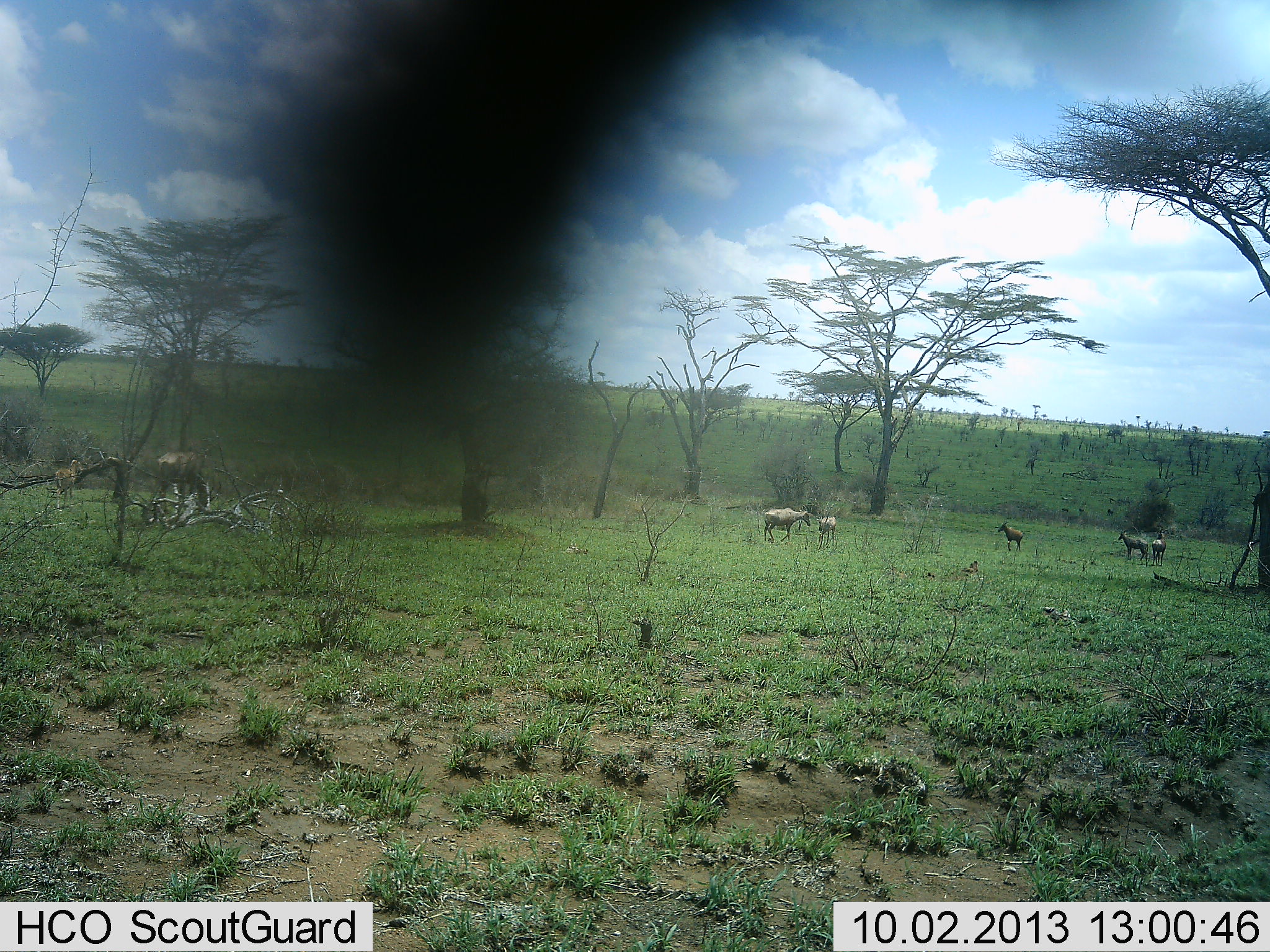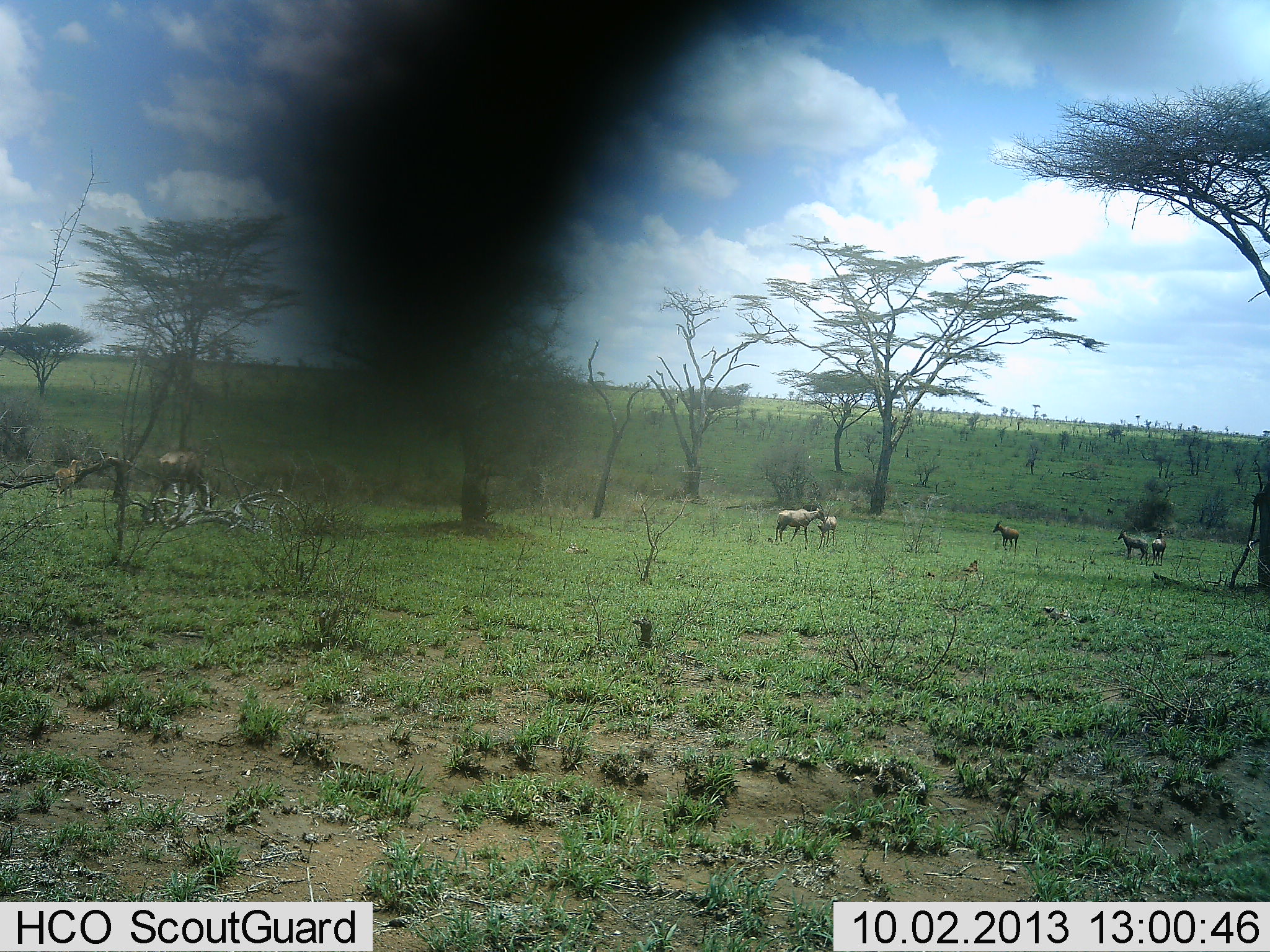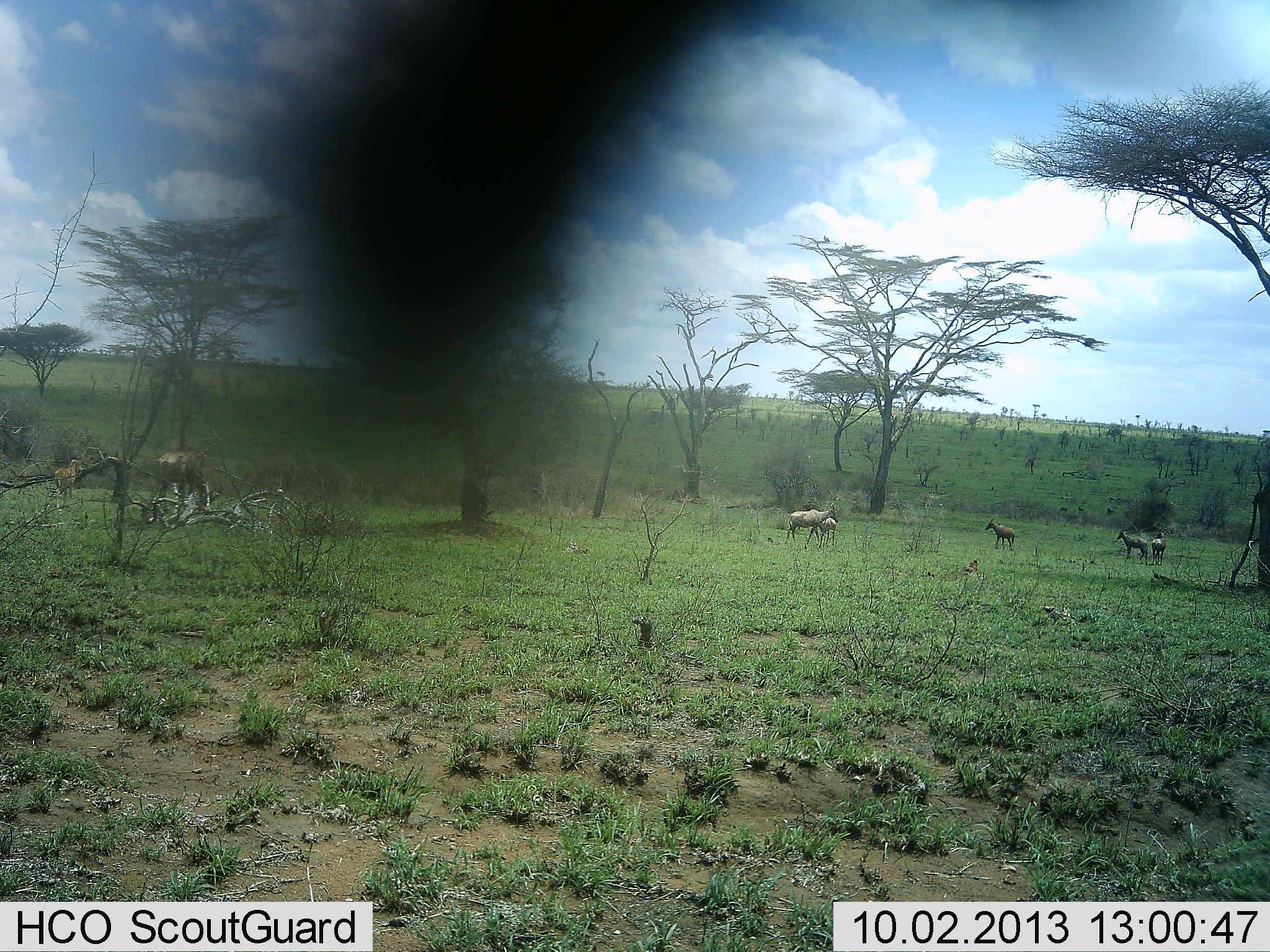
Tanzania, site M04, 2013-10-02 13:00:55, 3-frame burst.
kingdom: Animalia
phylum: Chordata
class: Mammalia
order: Artiodactyla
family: Bovidae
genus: Alcelaphus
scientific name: Alcelaphus buselaphus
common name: hartebeest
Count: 6.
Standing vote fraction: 89%.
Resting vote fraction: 0%.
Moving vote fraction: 68%.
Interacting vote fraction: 5%.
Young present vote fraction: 26%.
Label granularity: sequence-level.